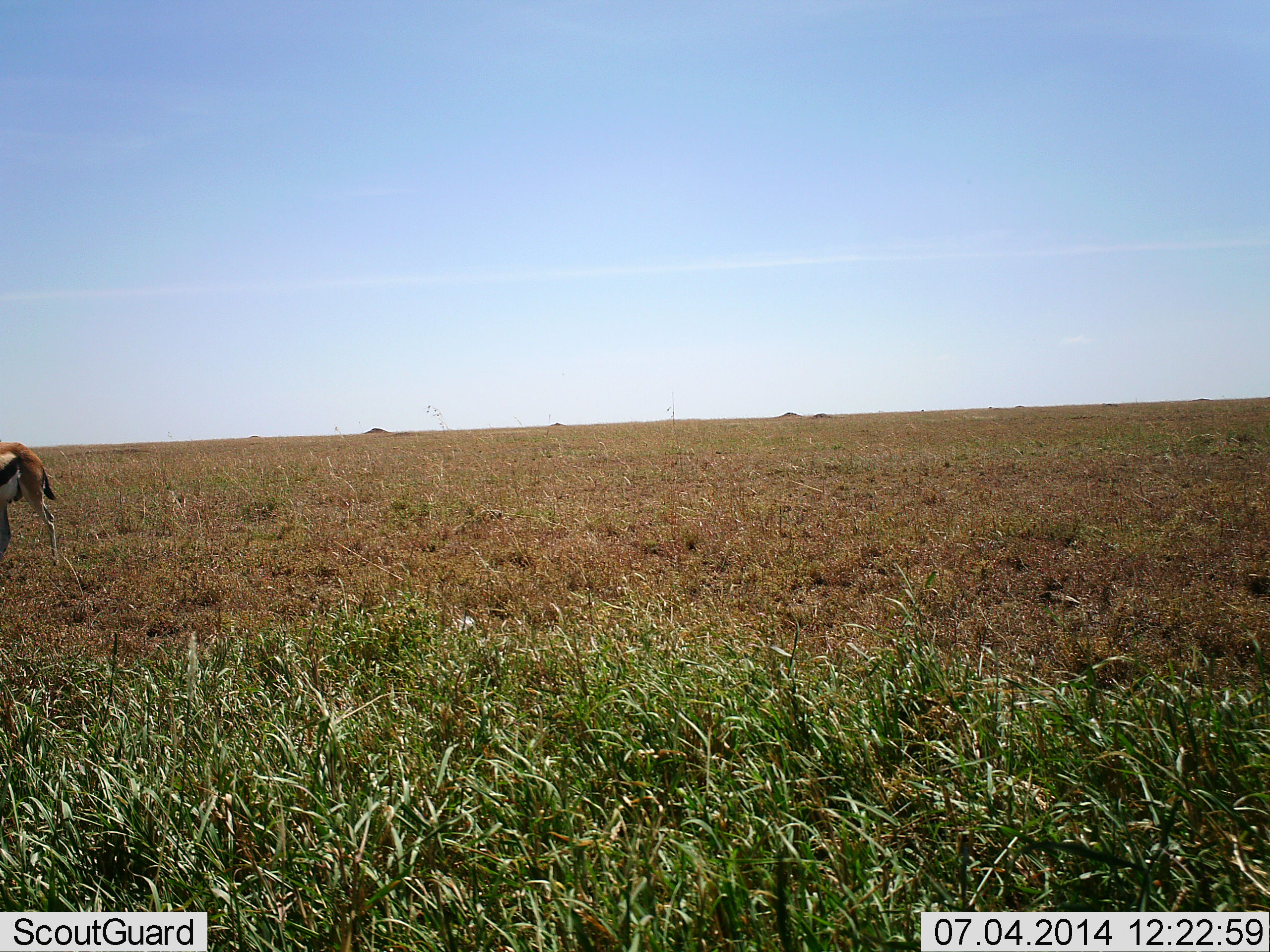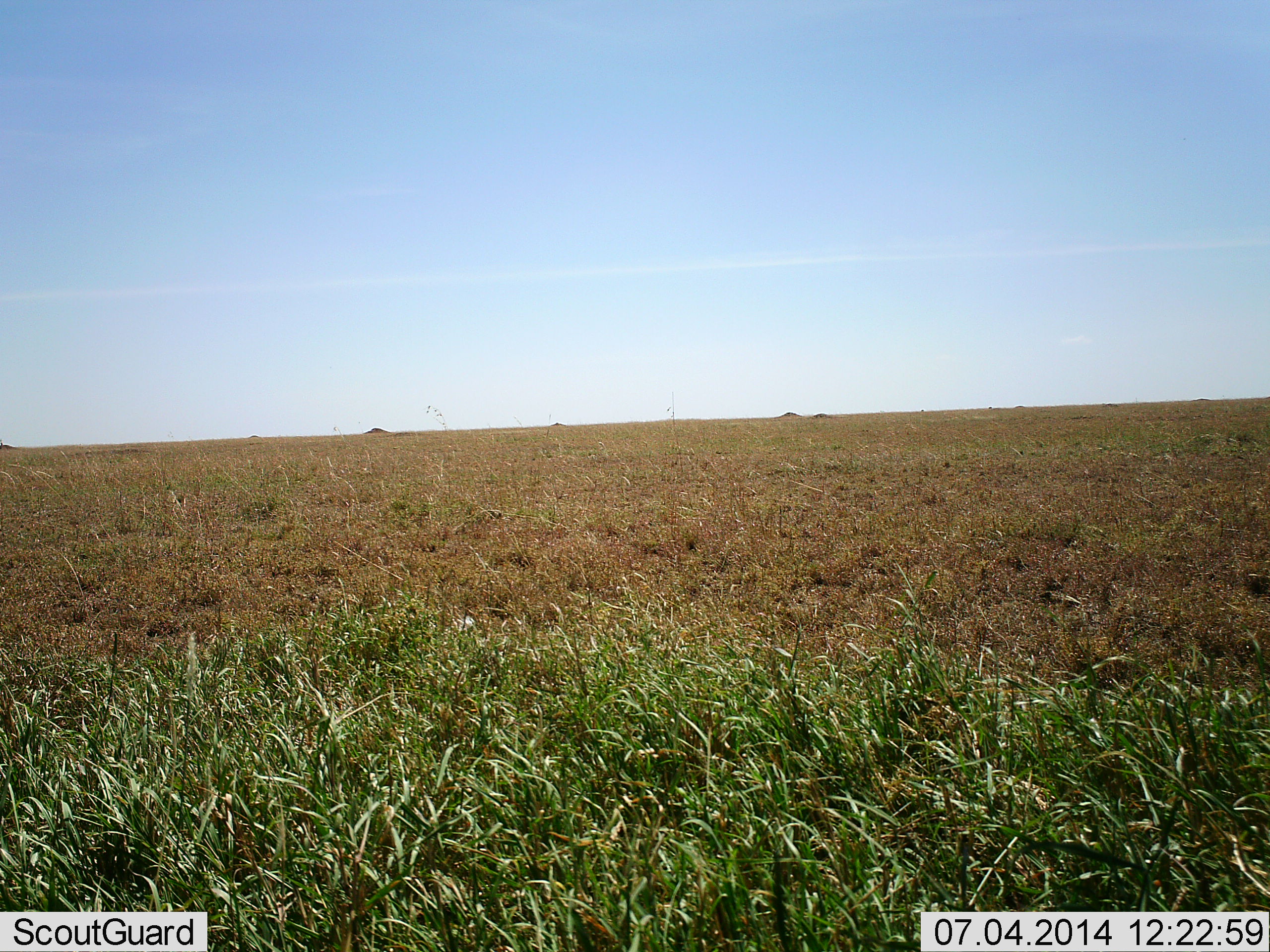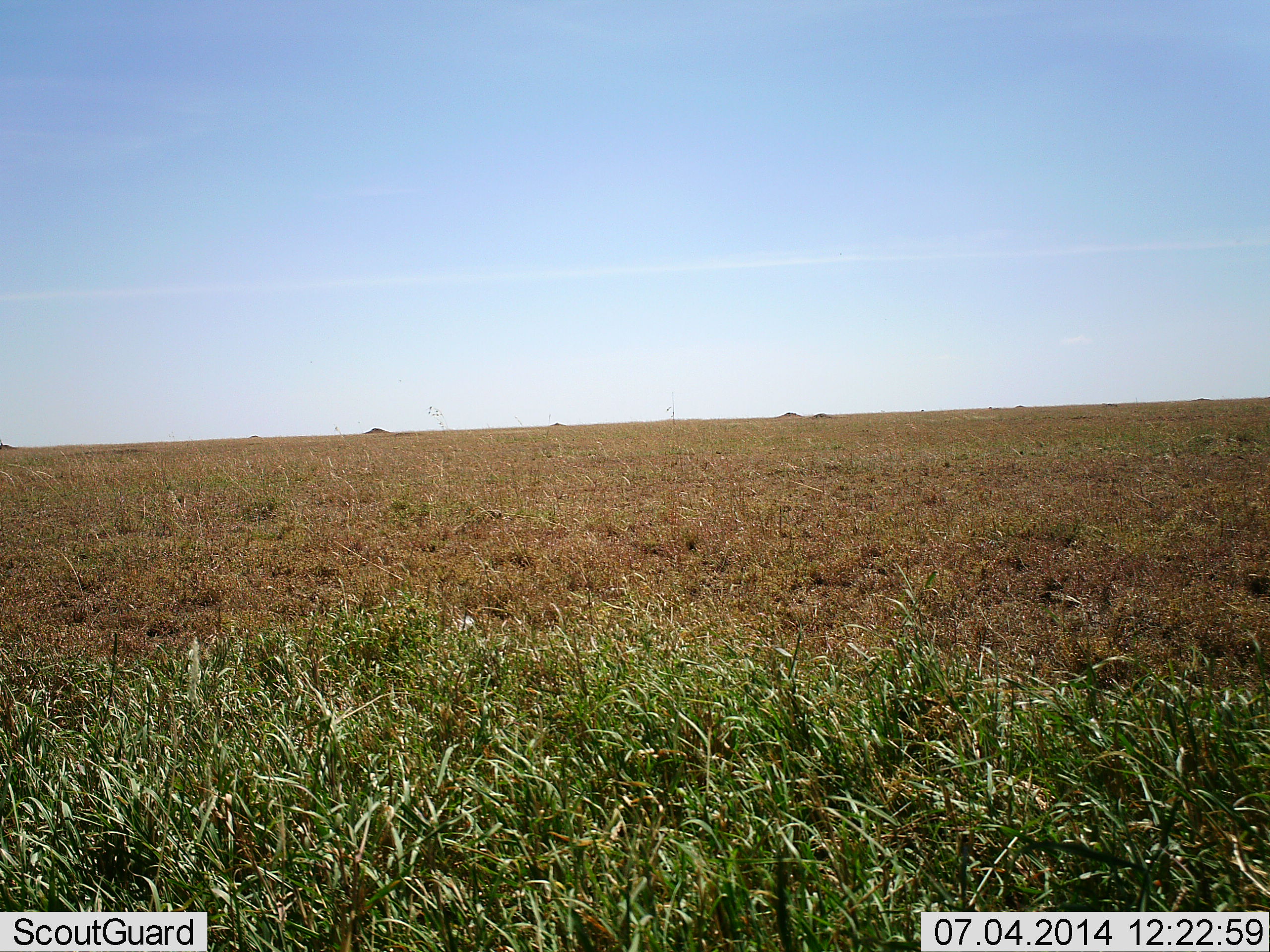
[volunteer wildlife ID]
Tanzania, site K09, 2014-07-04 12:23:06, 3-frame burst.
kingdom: Animalia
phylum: Chordata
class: Mammalia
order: Artiodactyla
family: Bovidae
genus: Eudorcas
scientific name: Eudorcas thomsonii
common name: thomson's gazelle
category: gazellethomsons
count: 1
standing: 10%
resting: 0%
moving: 90%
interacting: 0%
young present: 0%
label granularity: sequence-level